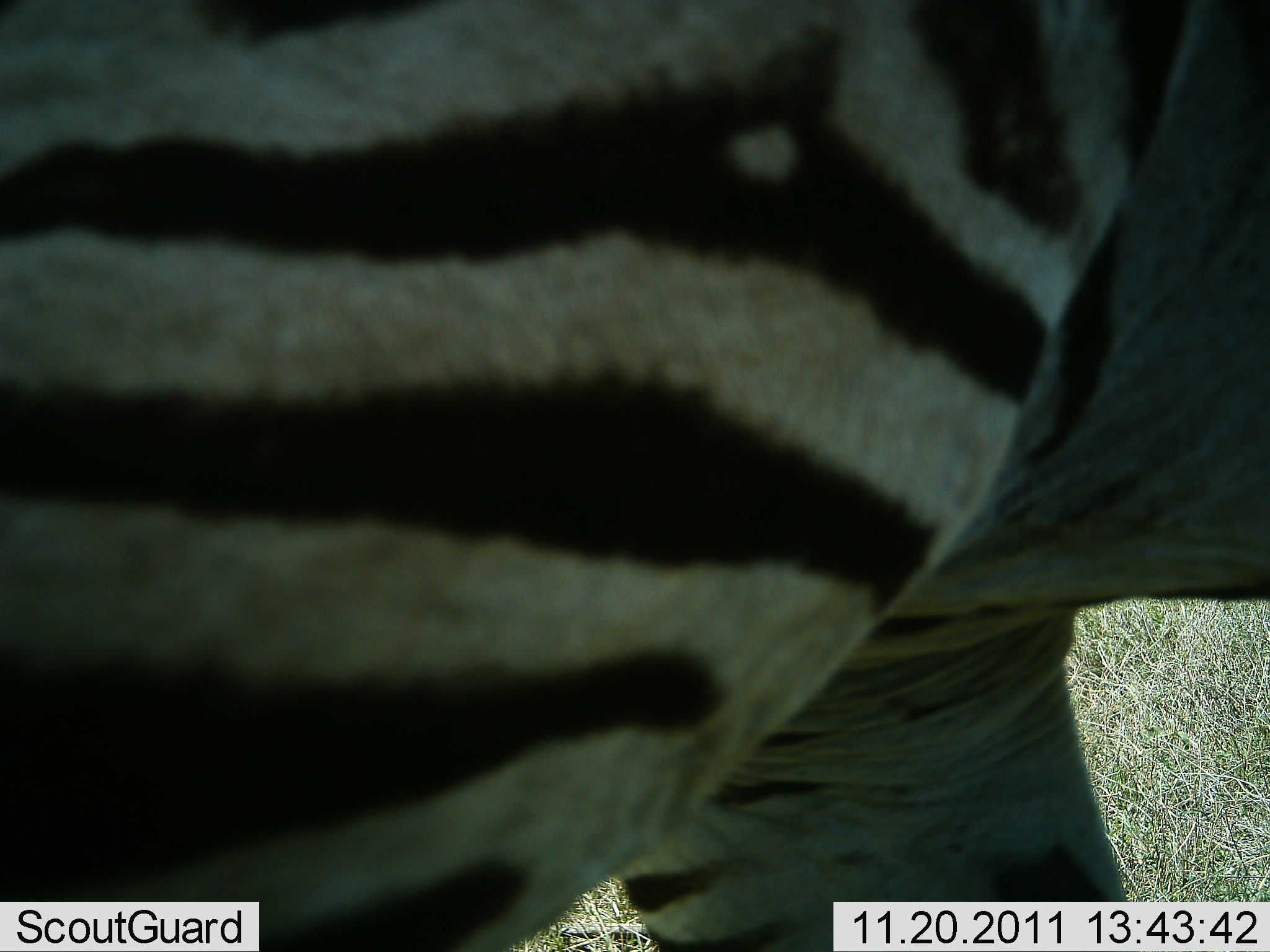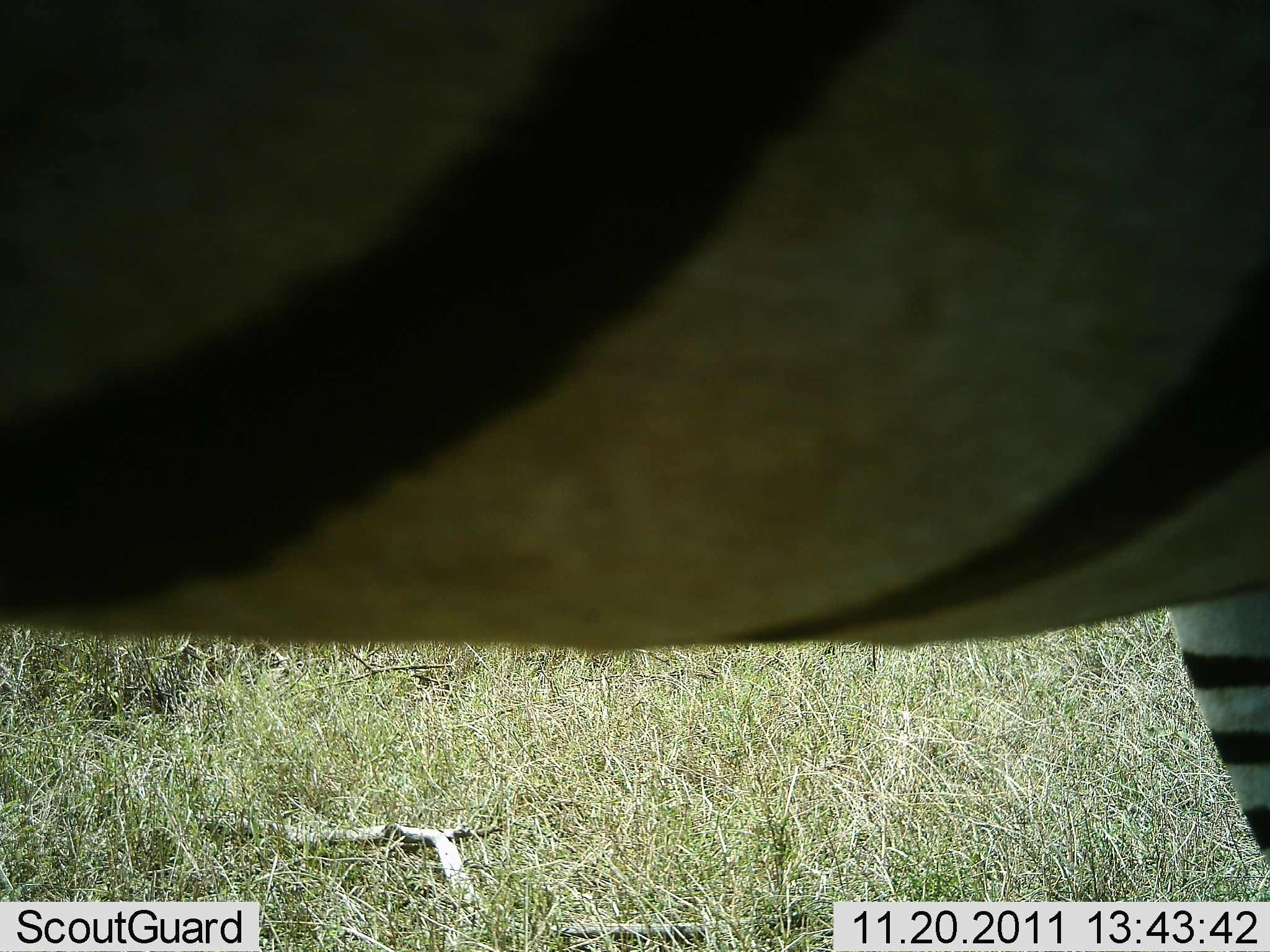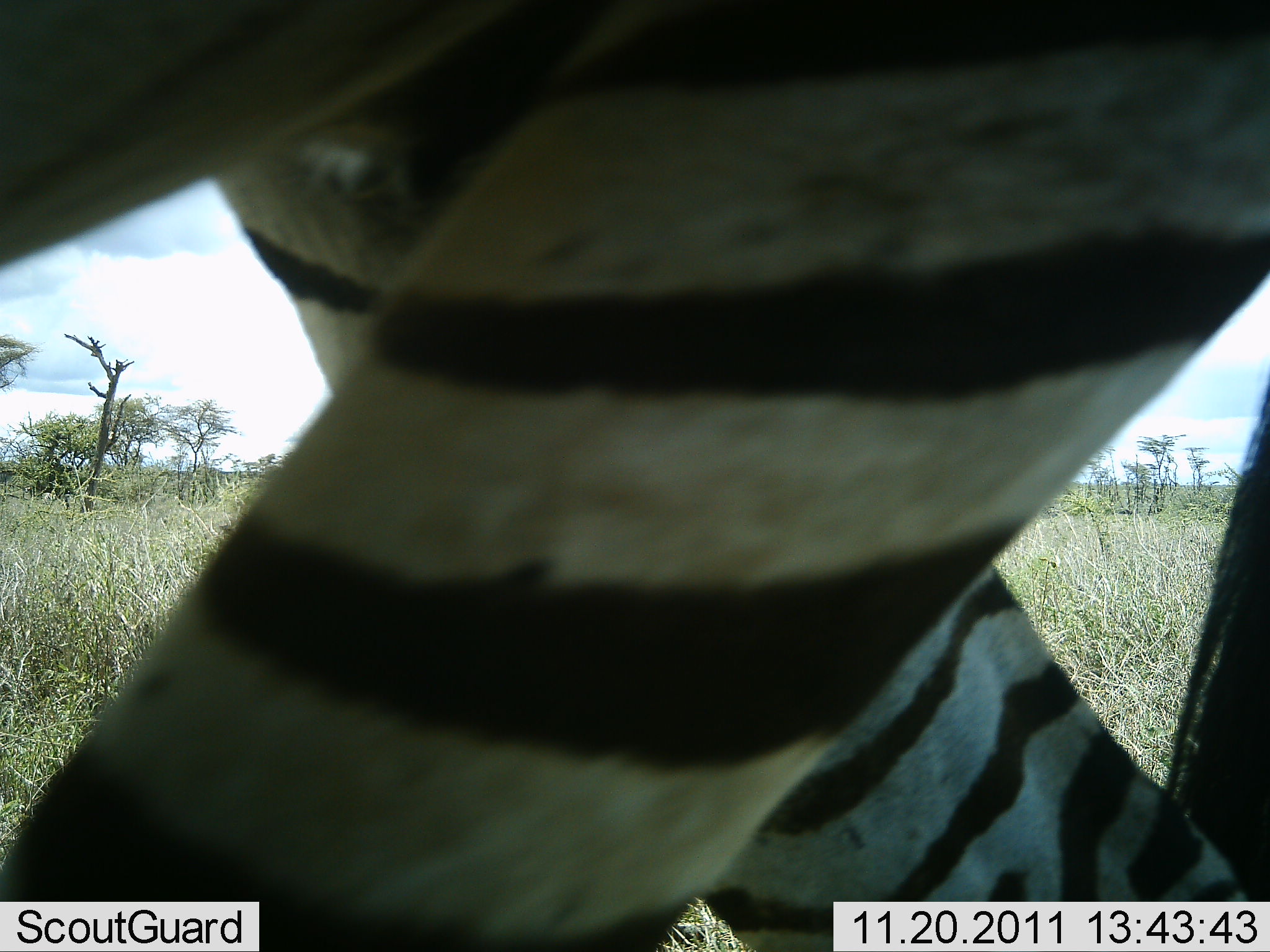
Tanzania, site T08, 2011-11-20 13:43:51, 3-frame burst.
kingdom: Animalia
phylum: Chordata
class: Mammalia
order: Perissodactyla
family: Equidae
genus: Equus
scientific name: Equus quagga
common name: plains zebra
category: zebra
Zebra (plains zebra) (Equus quagga), count 1. Behavior (volunteer vote fractions): standing 17%, resting 0%, moving 78%, interacting 0%. Young present (vote fraction): 0%. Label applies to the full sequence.